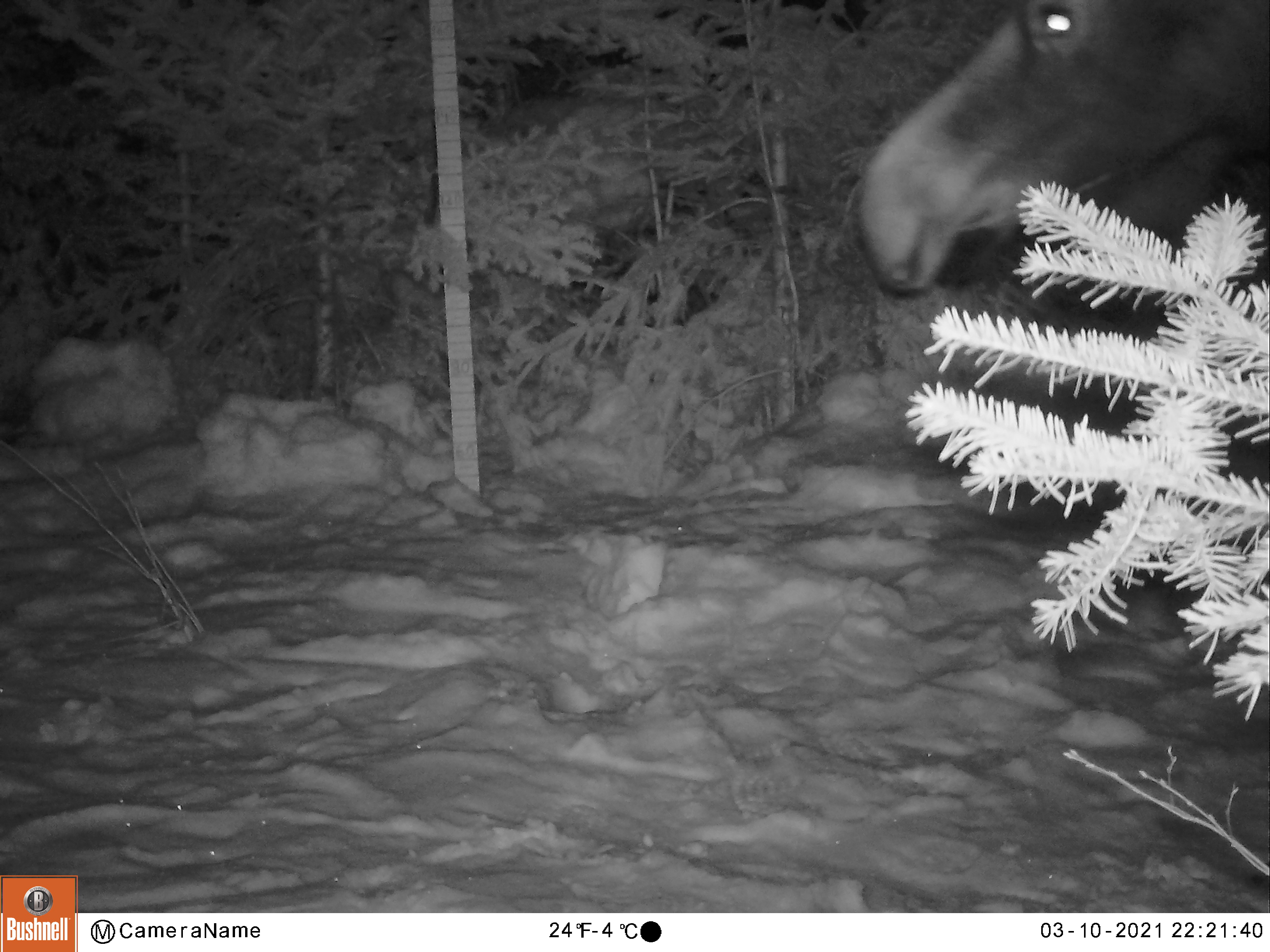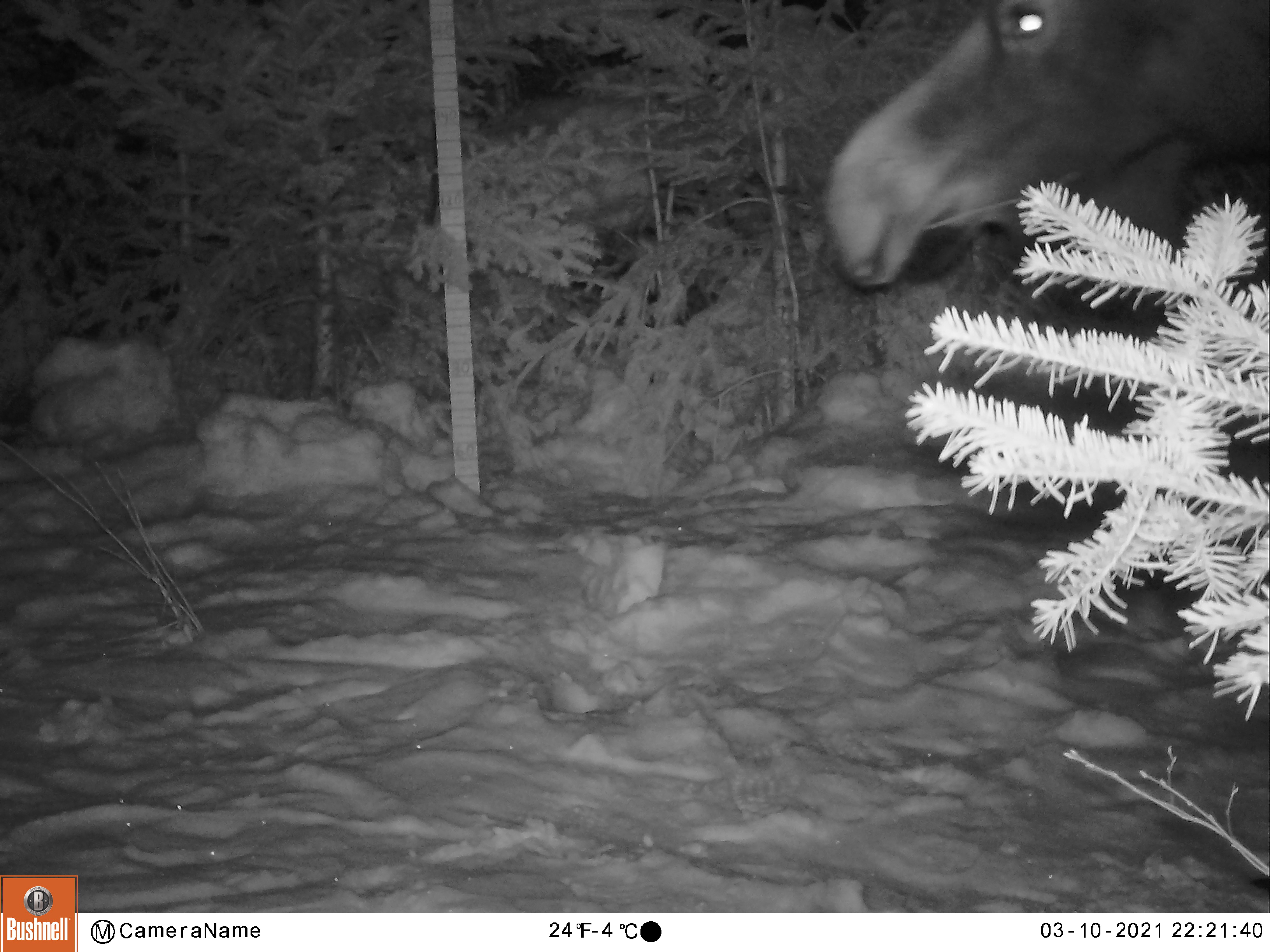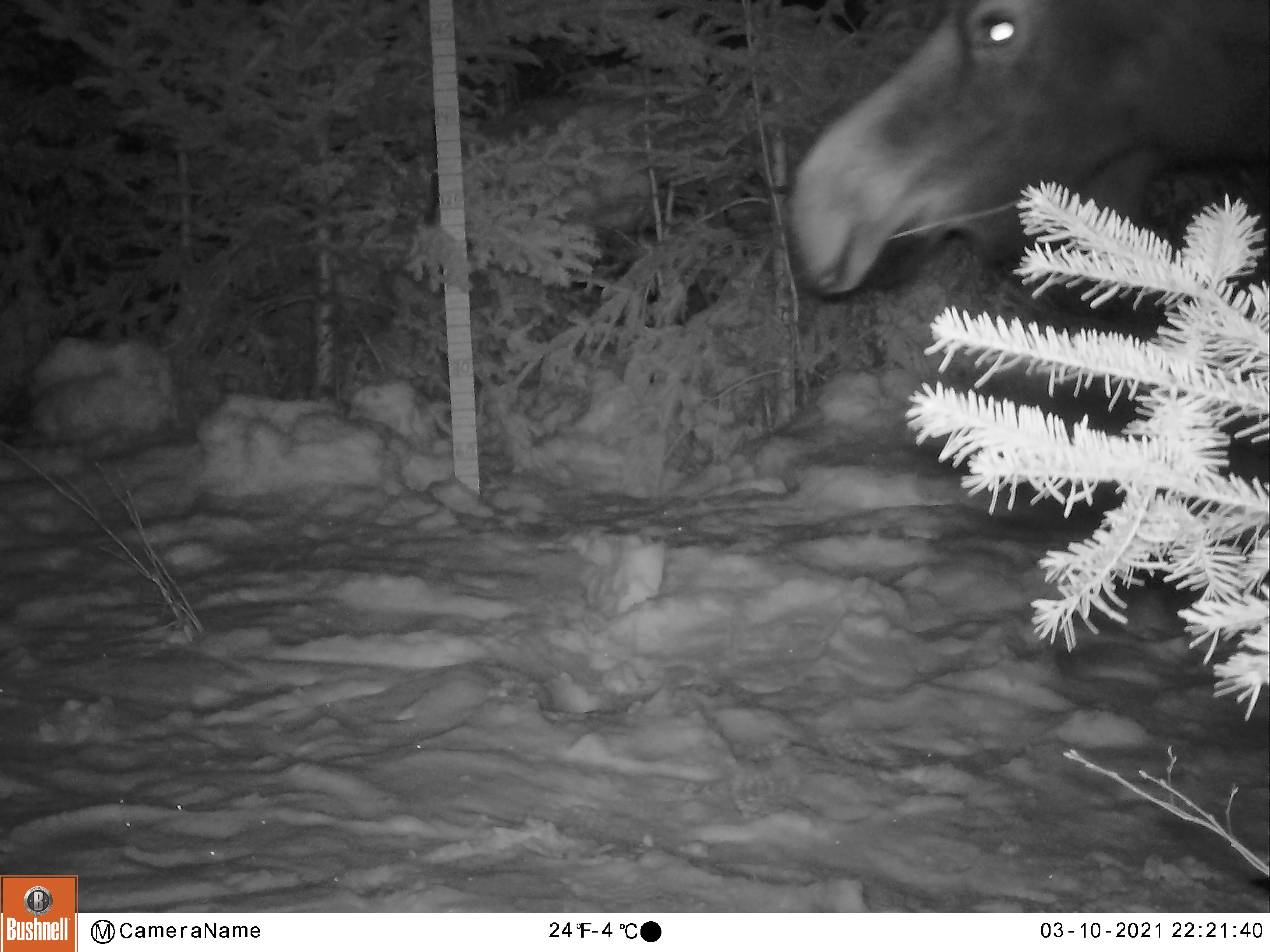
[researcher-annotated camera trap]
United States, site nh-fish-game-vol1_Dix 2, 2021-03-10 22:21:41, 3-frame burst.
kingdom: Animalia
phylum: Chordata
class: Mammalia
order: Artiodactyla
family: Cervidae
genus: Alces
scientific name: Alces alces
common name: moose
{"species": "moose (Alces alces)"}